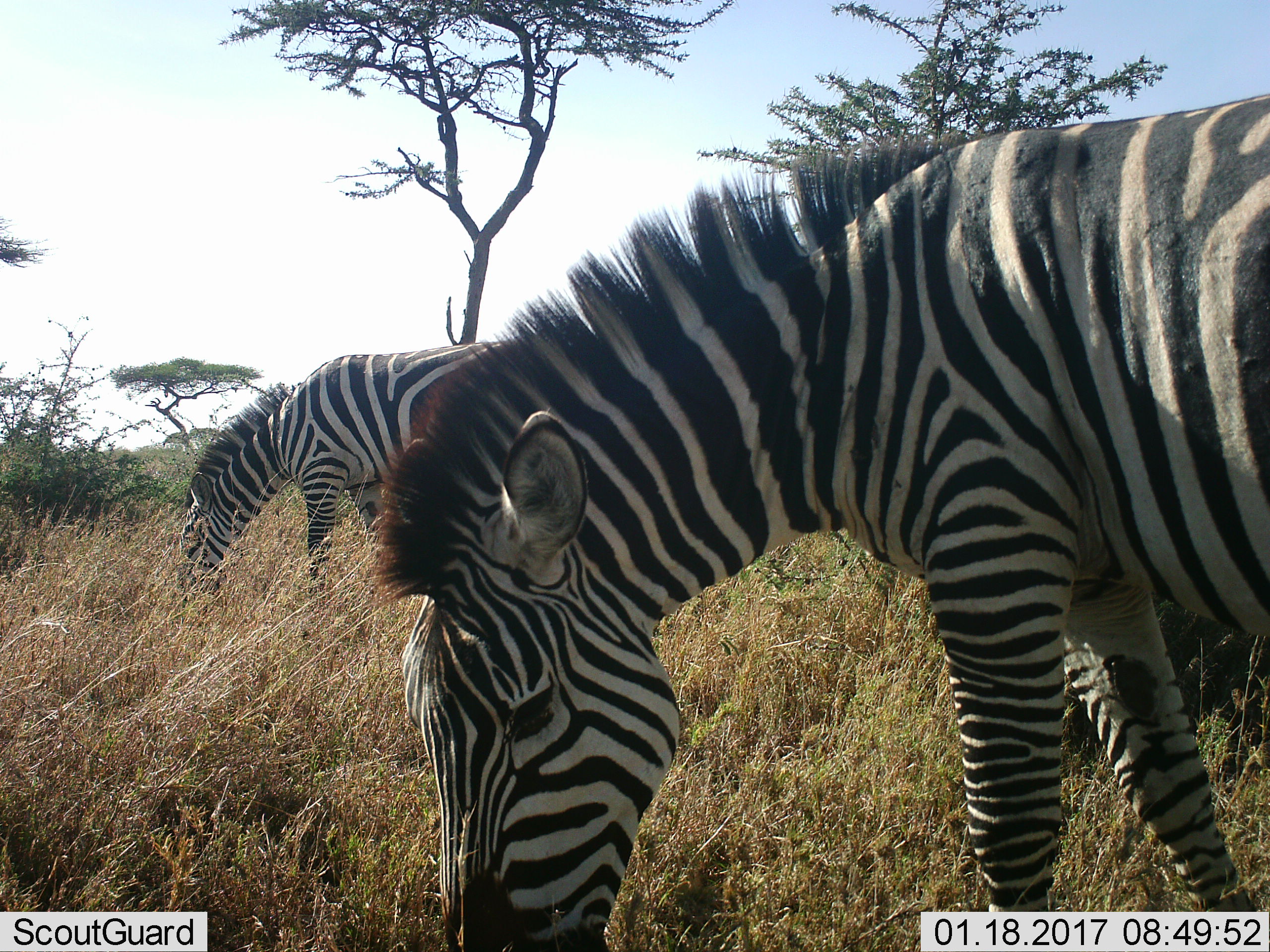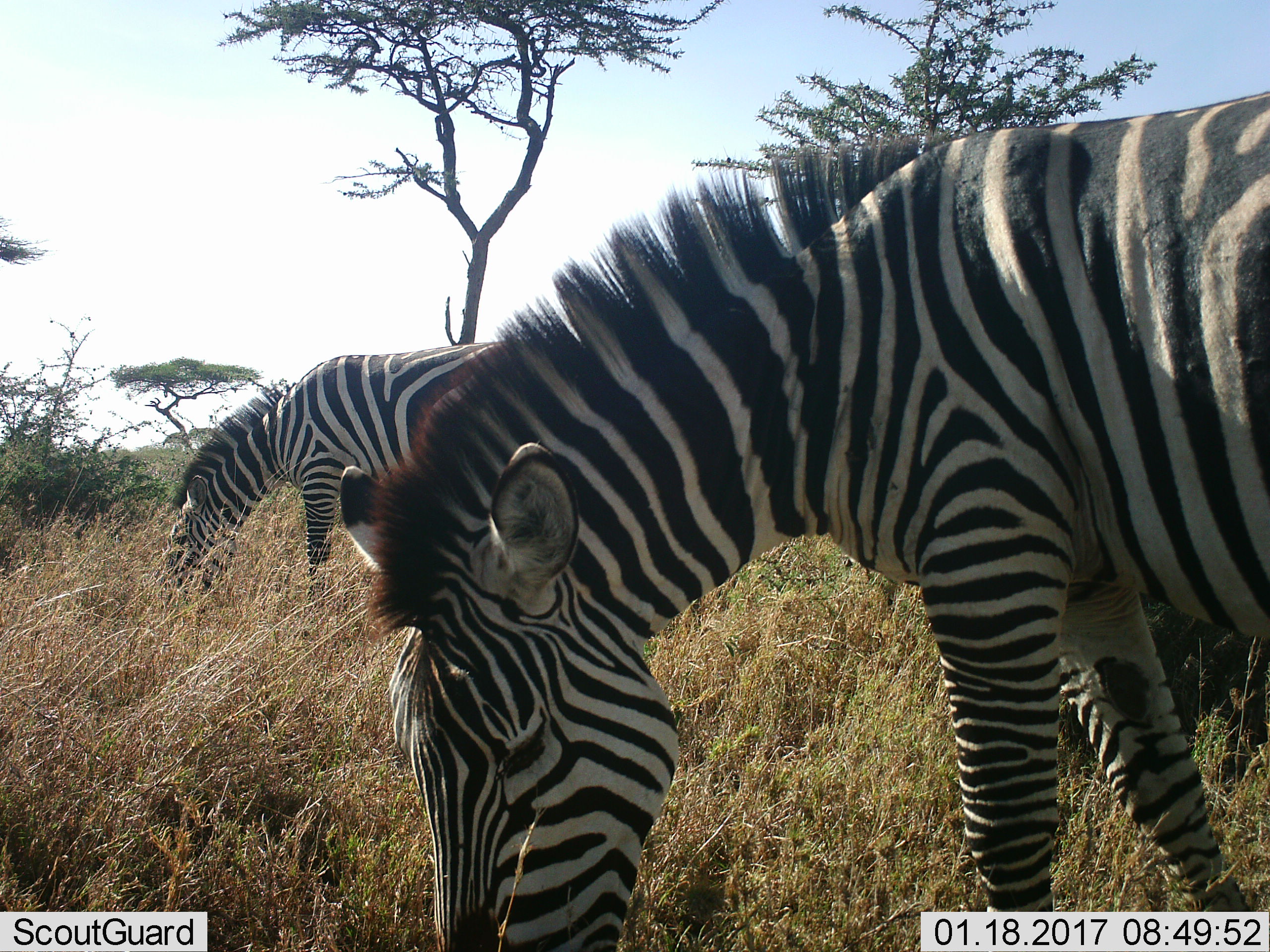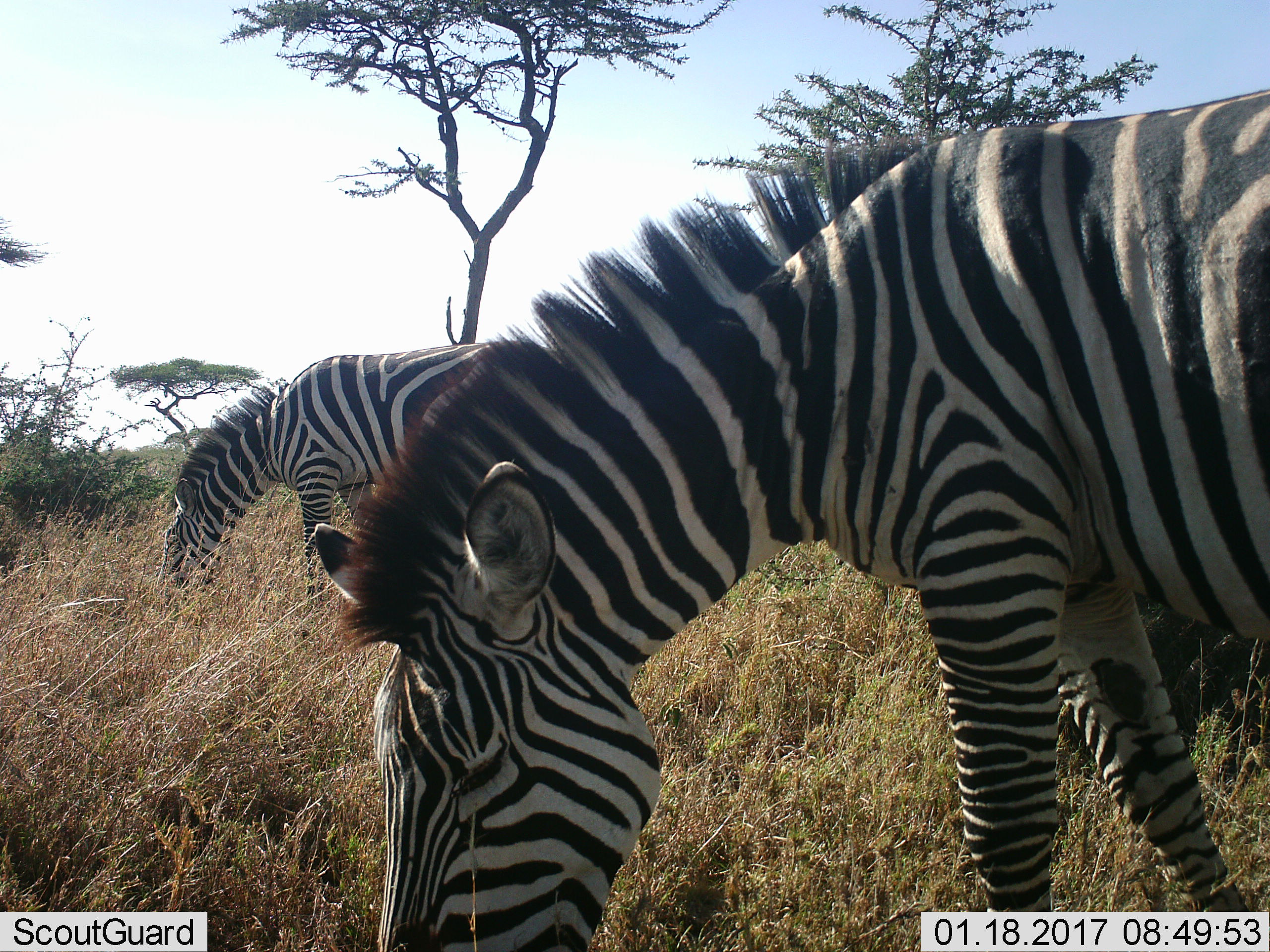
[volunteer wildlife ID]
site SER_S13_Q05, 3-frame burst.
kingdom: Animalia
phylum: Chordata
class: Mammalia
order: Perissodactyla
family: Equidae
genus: Equus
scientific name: Equus quagga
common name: plains zebra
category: zebraplains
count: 2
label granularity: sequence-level